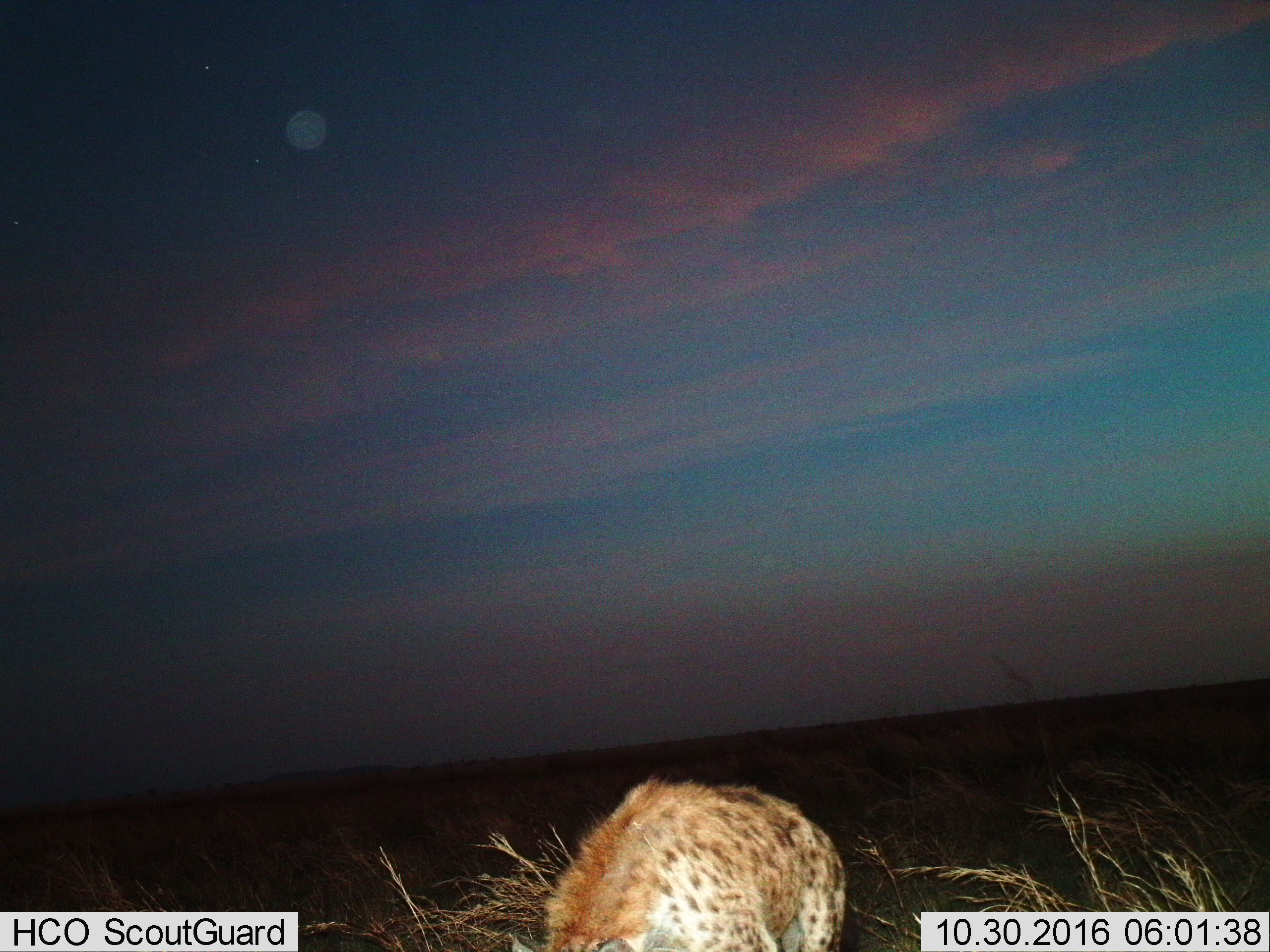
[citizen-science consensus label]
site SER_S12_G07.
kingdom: Animalia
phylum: Chordata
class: Mammalia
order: Carnivora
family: Hyaenidae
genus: Crocuta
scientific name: Crocuta crocuta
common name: spotted hyena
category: hyenaspotted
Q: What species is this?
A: Hyenaspotted (spotted hyena) (Crocuta crocuta).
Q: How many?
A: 1.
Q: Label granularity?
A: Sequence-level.